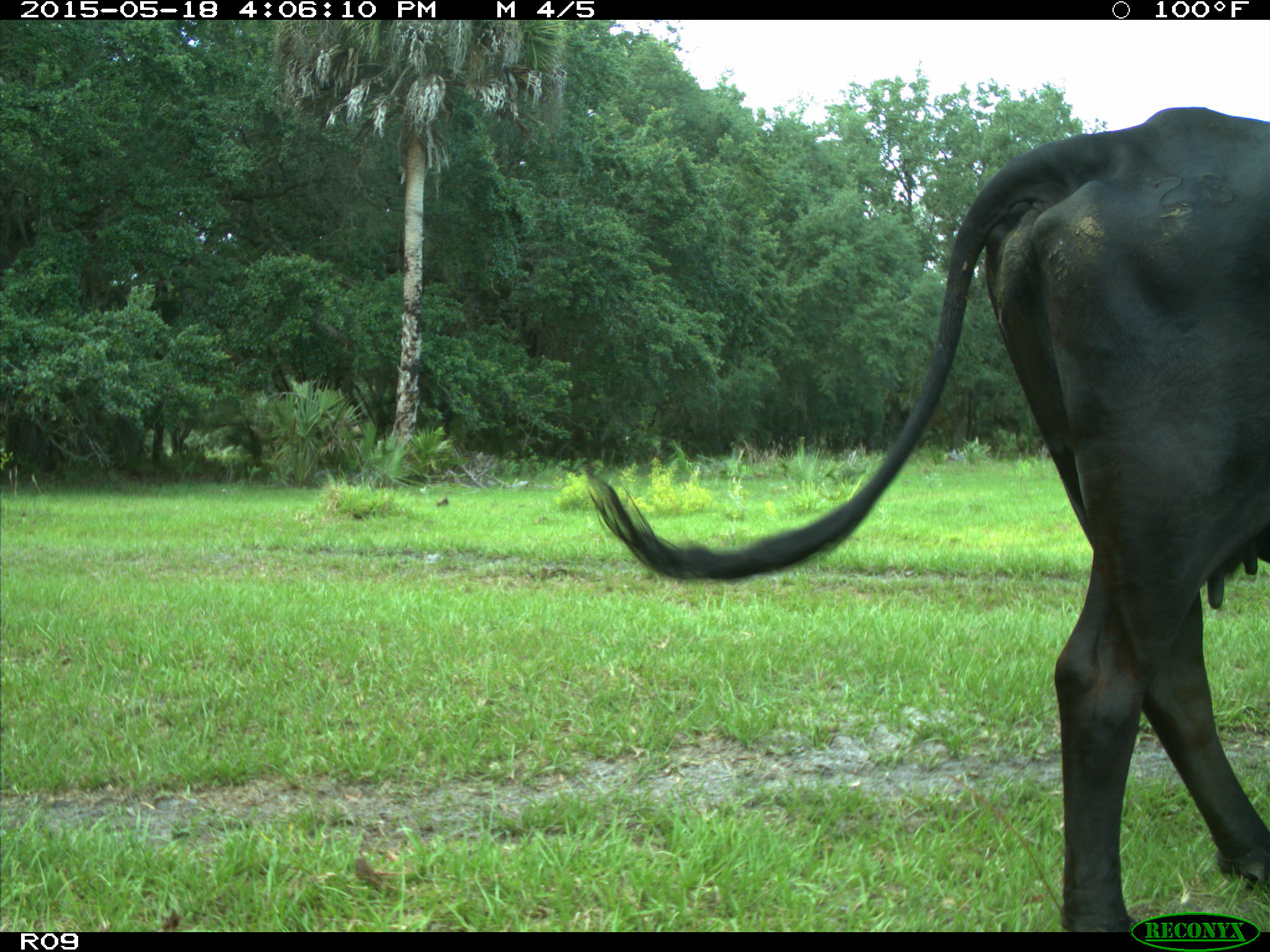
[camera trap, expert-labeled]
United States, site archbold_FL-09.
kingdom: Animalia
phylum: Chordata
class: Mammalia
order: Artiodactyla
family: Bovidae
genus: Bos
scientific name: Bos taurus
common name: domestic cow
Bos taurus (domestic cow).